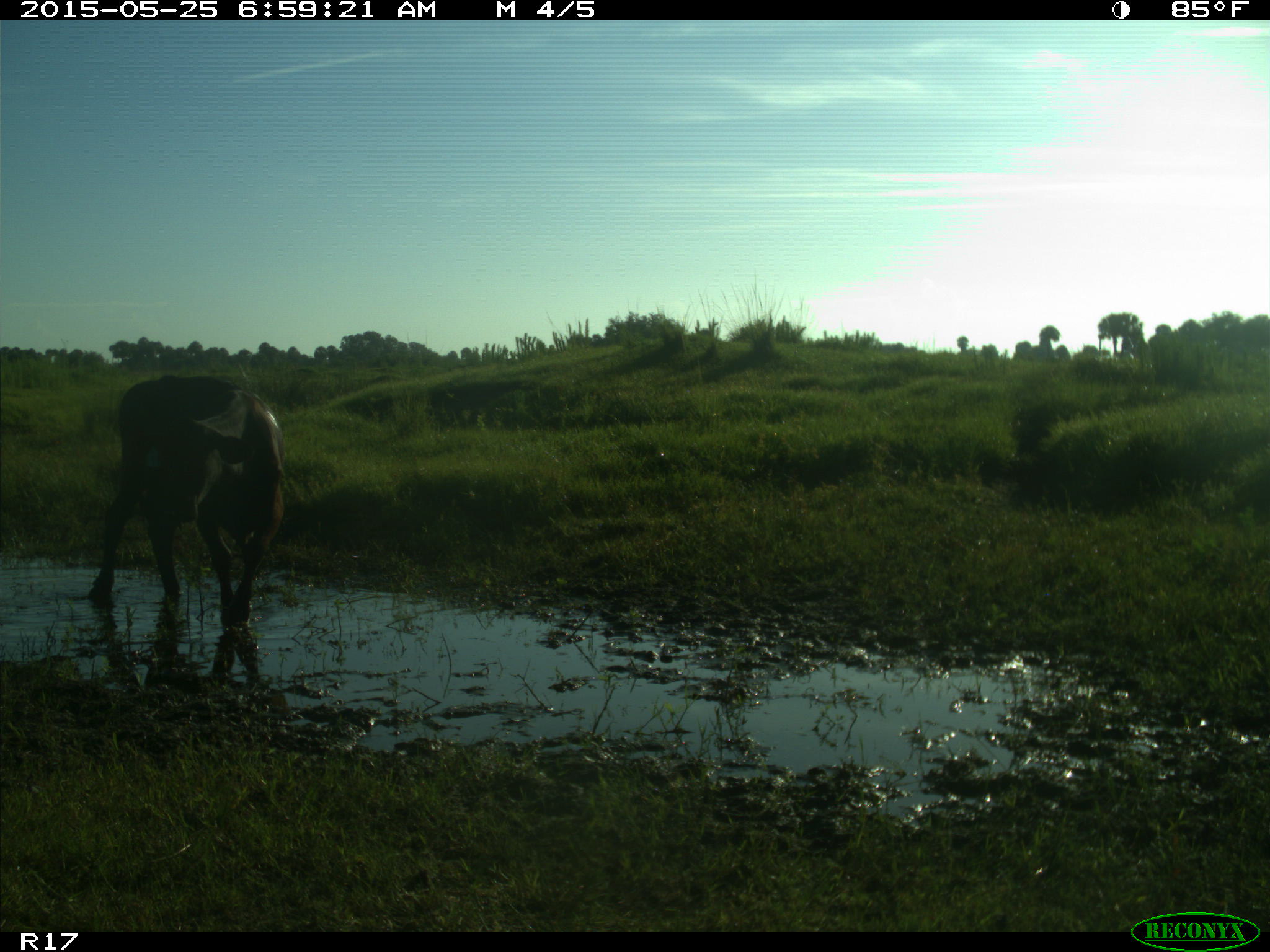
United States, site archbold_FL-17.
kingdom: Animalia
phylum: Chordata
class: Mammalia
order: Artiodactyla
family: Bovidae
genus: Bos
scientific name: Bos taurus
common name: domestic cow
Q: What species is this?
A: Bos taurus (domestic cow).